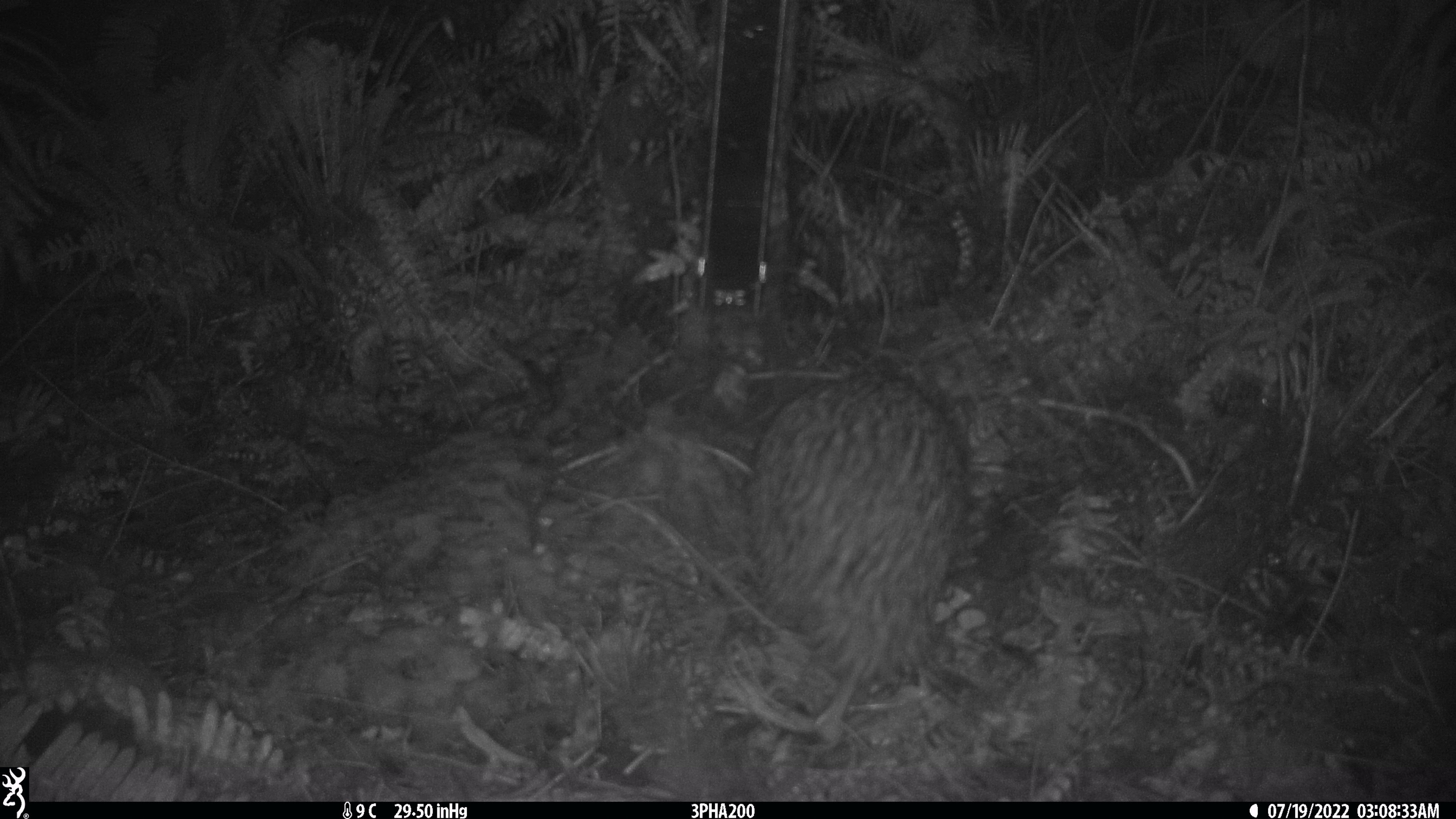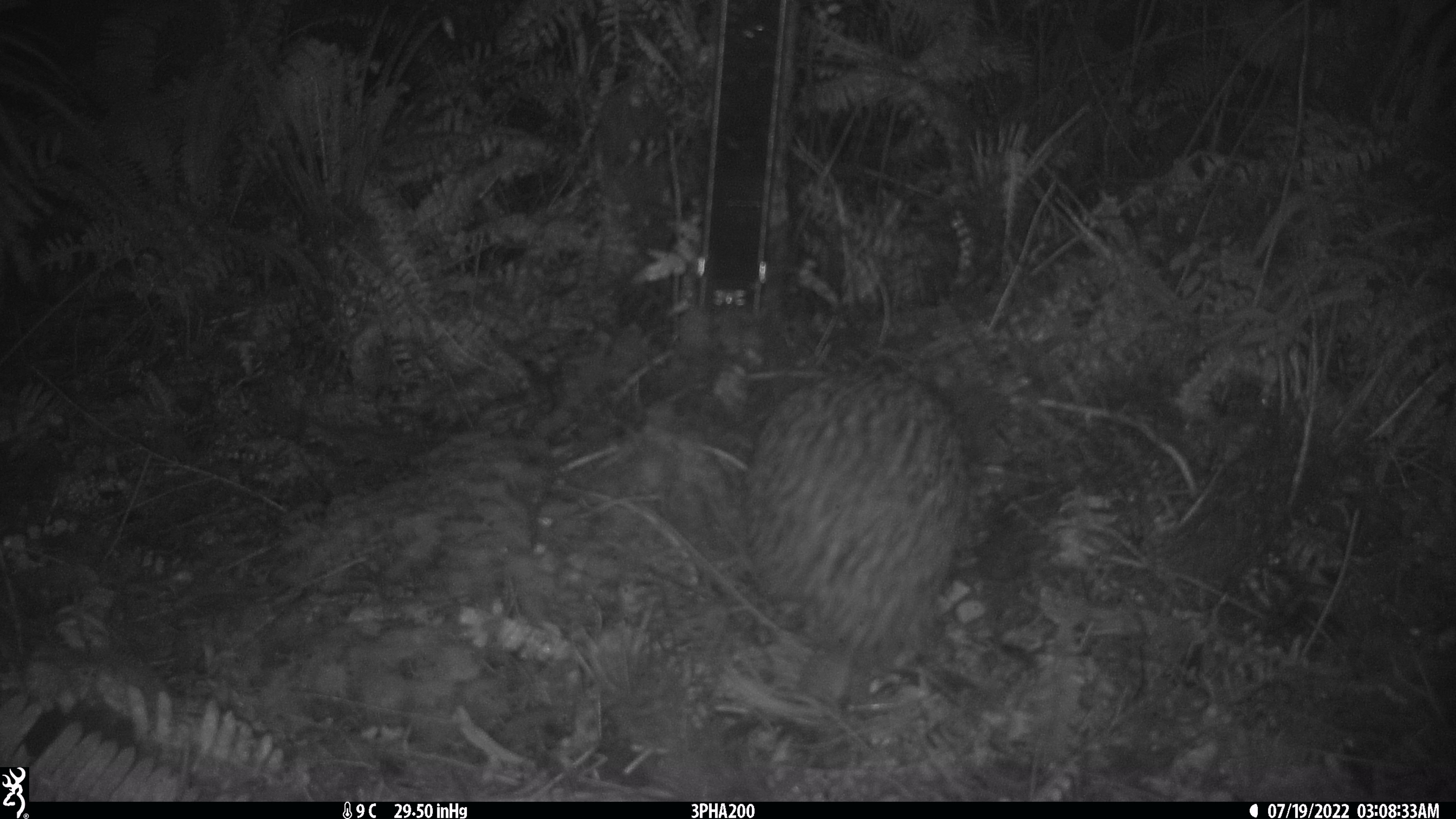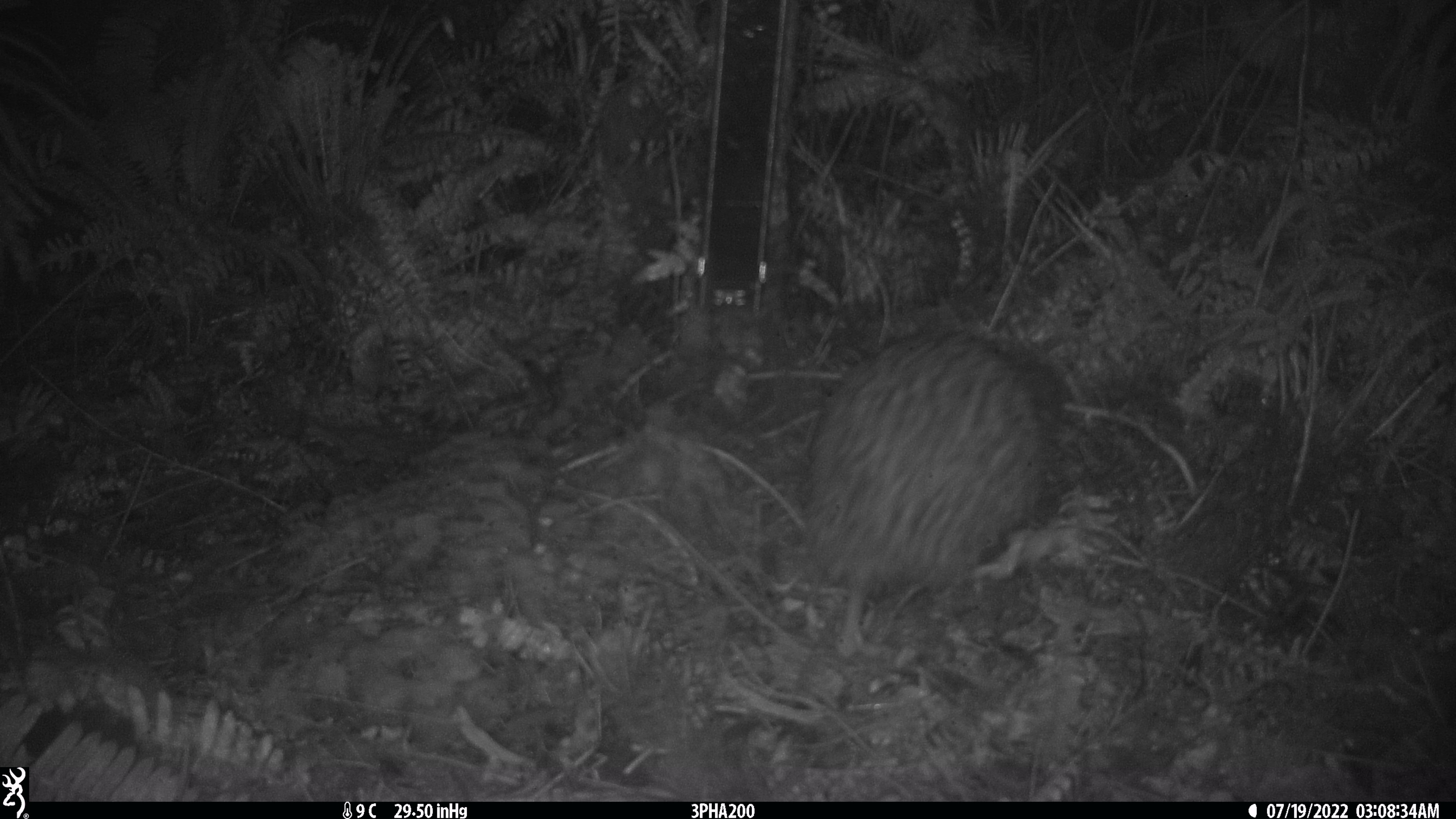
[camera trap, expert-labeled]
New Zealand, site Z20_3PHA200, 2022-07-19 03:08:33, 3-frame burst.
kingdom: Animalia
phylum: Chordata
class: Aves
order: Apterygiformes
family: Apterygidae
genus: Apteryx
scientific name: Apteryx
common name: kiwi